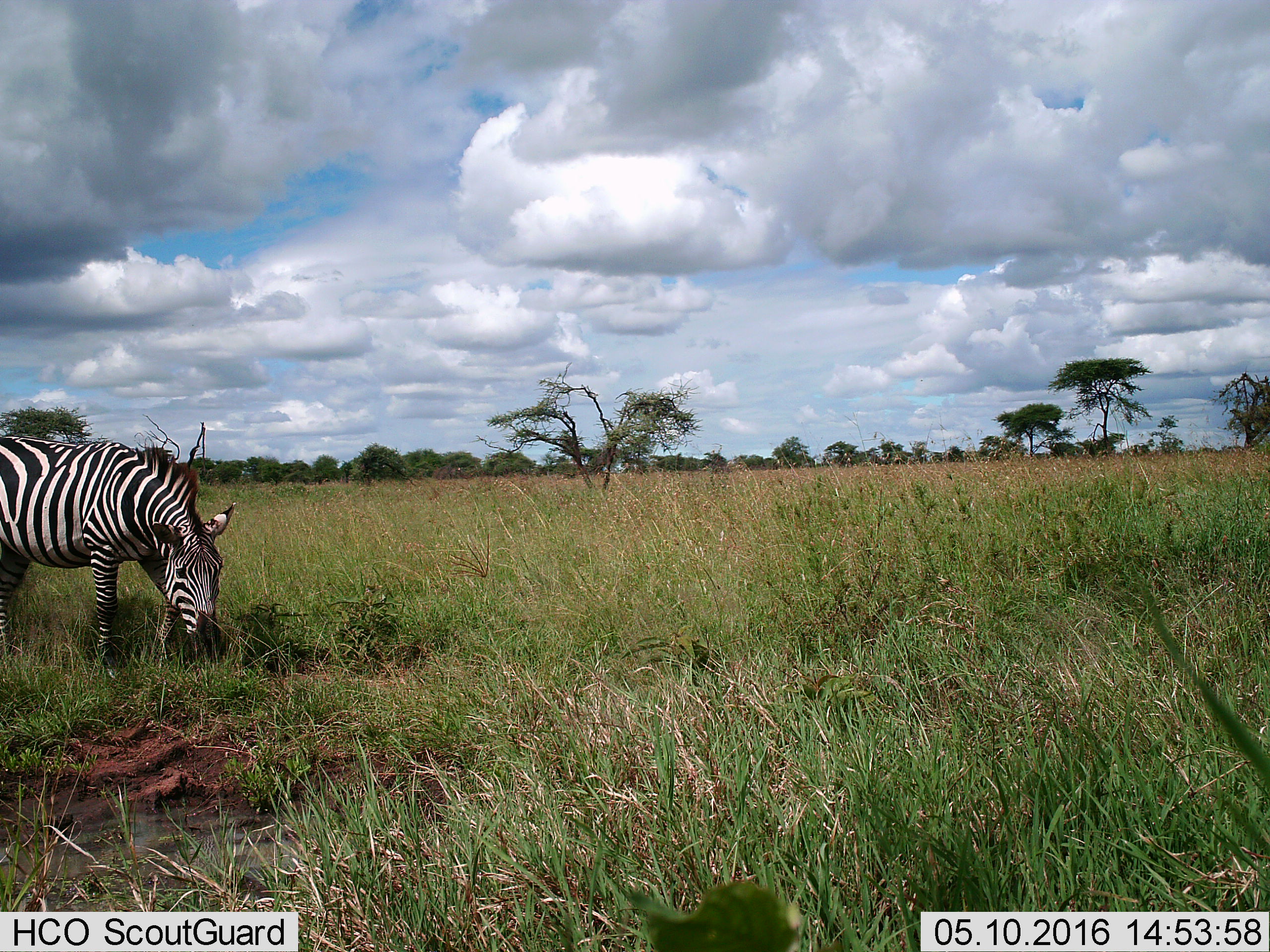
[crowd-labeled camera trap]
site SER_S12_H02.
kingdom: Animalia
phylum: Chordata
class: Mammalia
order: Perissodactyla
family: Equidae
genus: Equus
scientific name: Equus quagga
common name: plains zebra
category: zebraplains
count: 1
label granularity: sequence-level